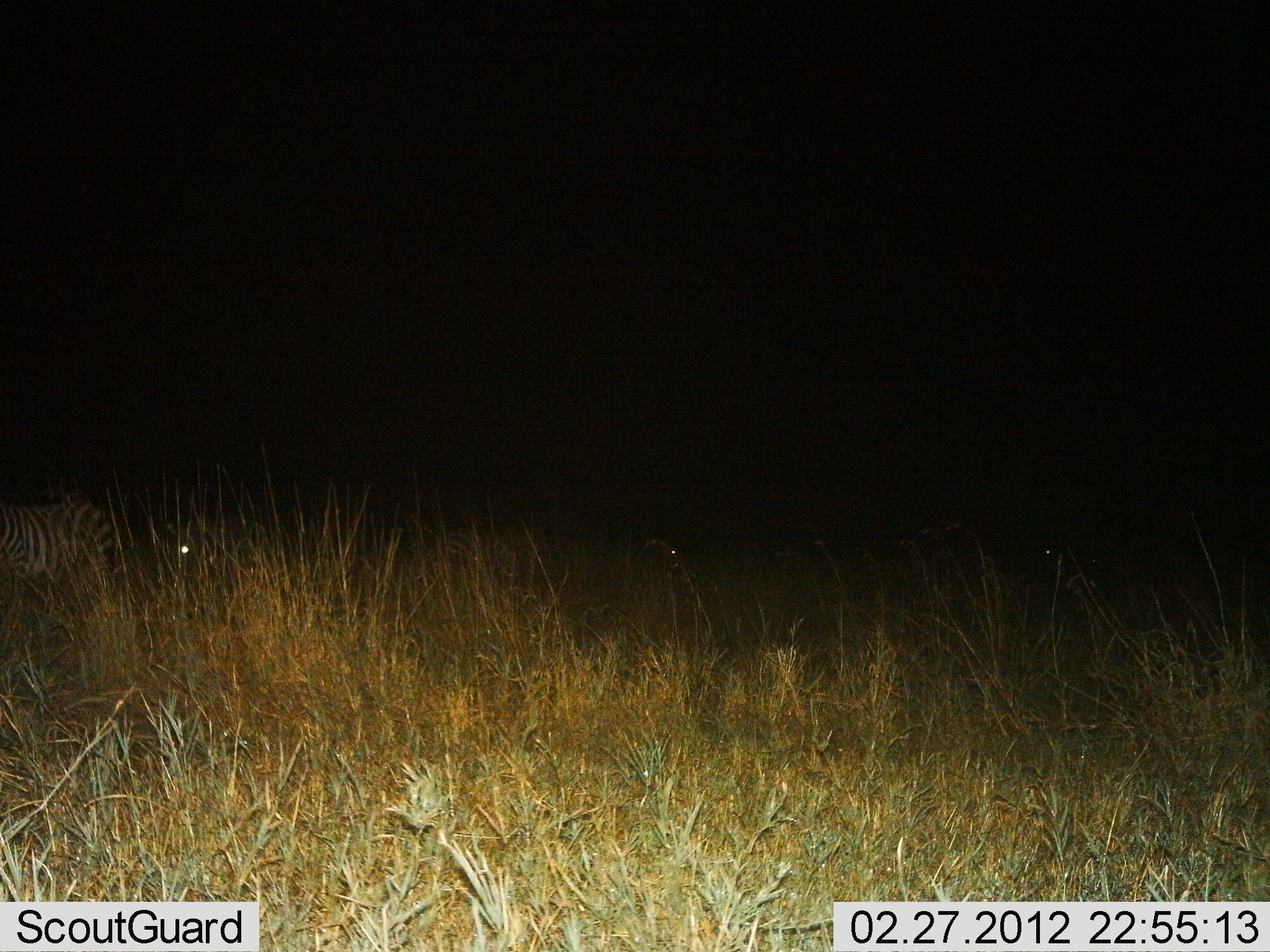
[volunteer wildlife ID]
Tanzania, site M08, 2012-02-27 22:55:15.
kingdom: Animalia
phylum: Chordata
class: Mammalia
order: Perissodactyla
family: Equidae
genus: Equus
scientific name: Equus quagga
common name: plains zebra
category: zebra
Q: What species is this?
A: Zebra (plains zebra) (Equus quagga).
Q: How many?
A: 2.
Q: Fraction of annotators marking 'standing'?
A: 70%.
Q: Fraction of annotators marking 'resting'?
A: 4%.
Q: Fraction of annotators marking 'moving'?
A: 7%.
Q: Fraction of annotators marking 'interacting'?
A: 0%.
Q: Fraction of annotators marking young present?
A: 0%.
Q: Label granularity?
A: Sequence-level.